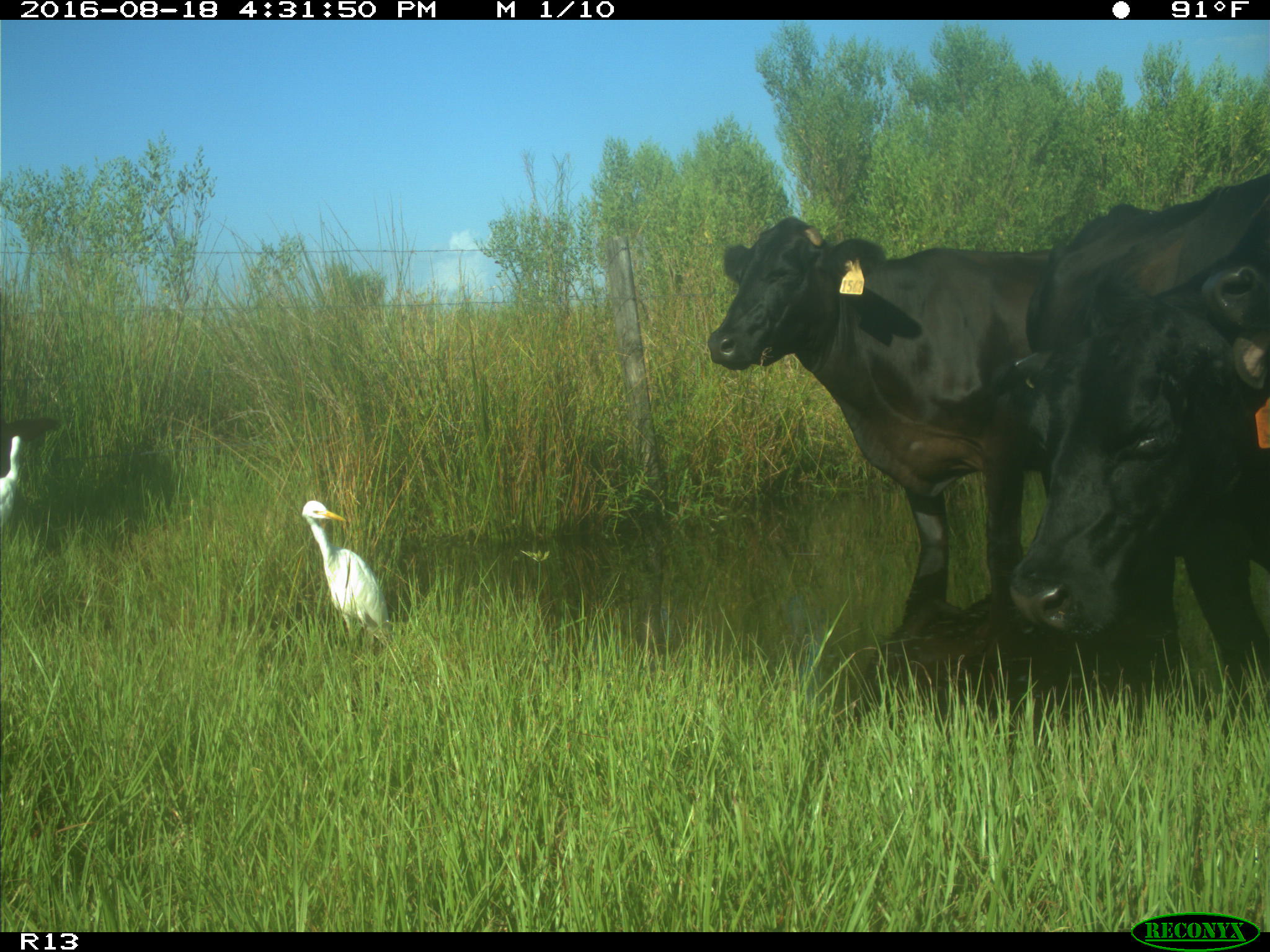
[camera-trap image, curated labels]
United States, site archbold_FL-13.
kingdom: Animalia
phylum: Chordata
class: Mammalia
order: Artiodactyla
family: Bovidae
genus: Bos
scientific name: Bos taurus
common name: domestic cow